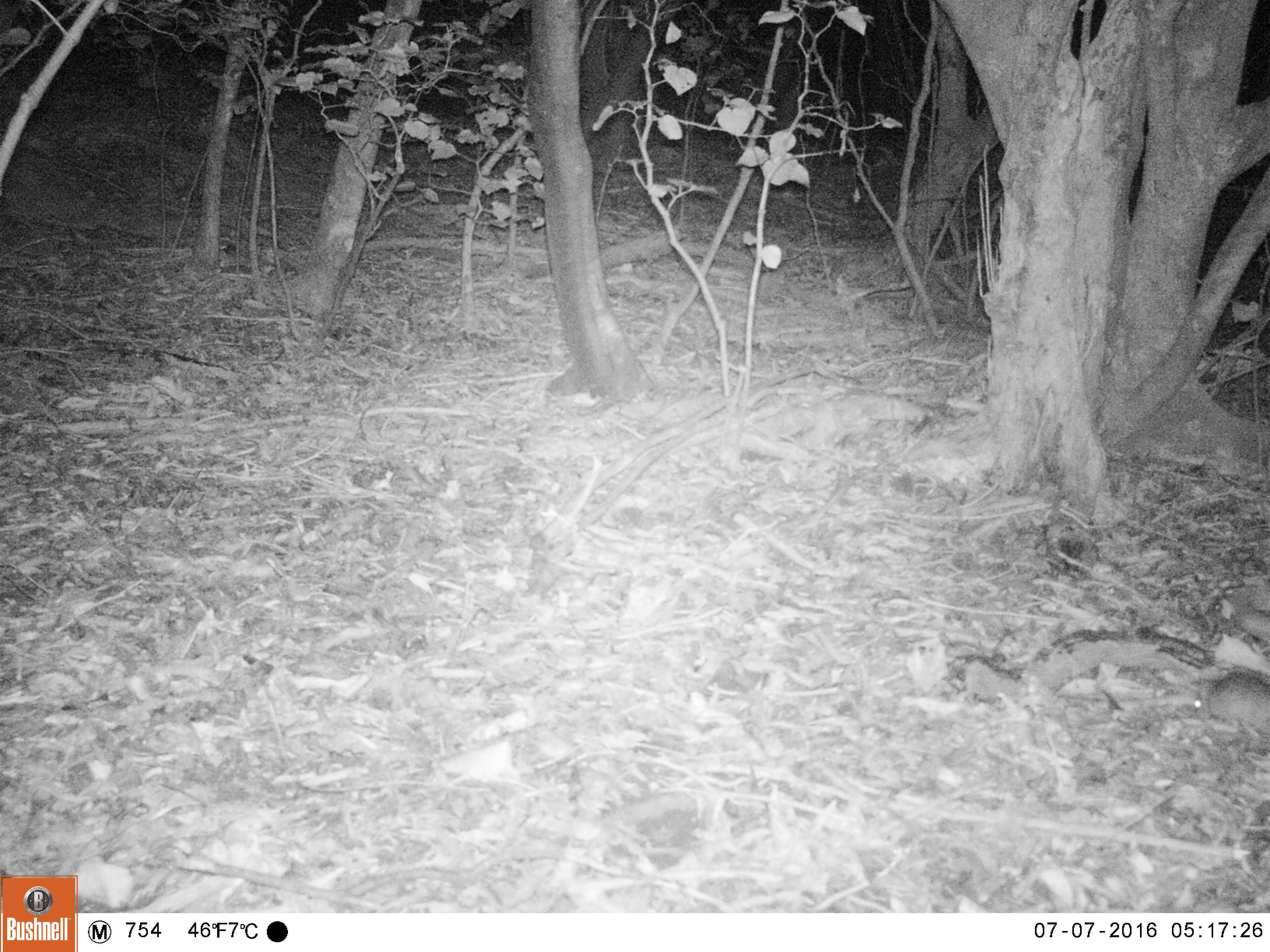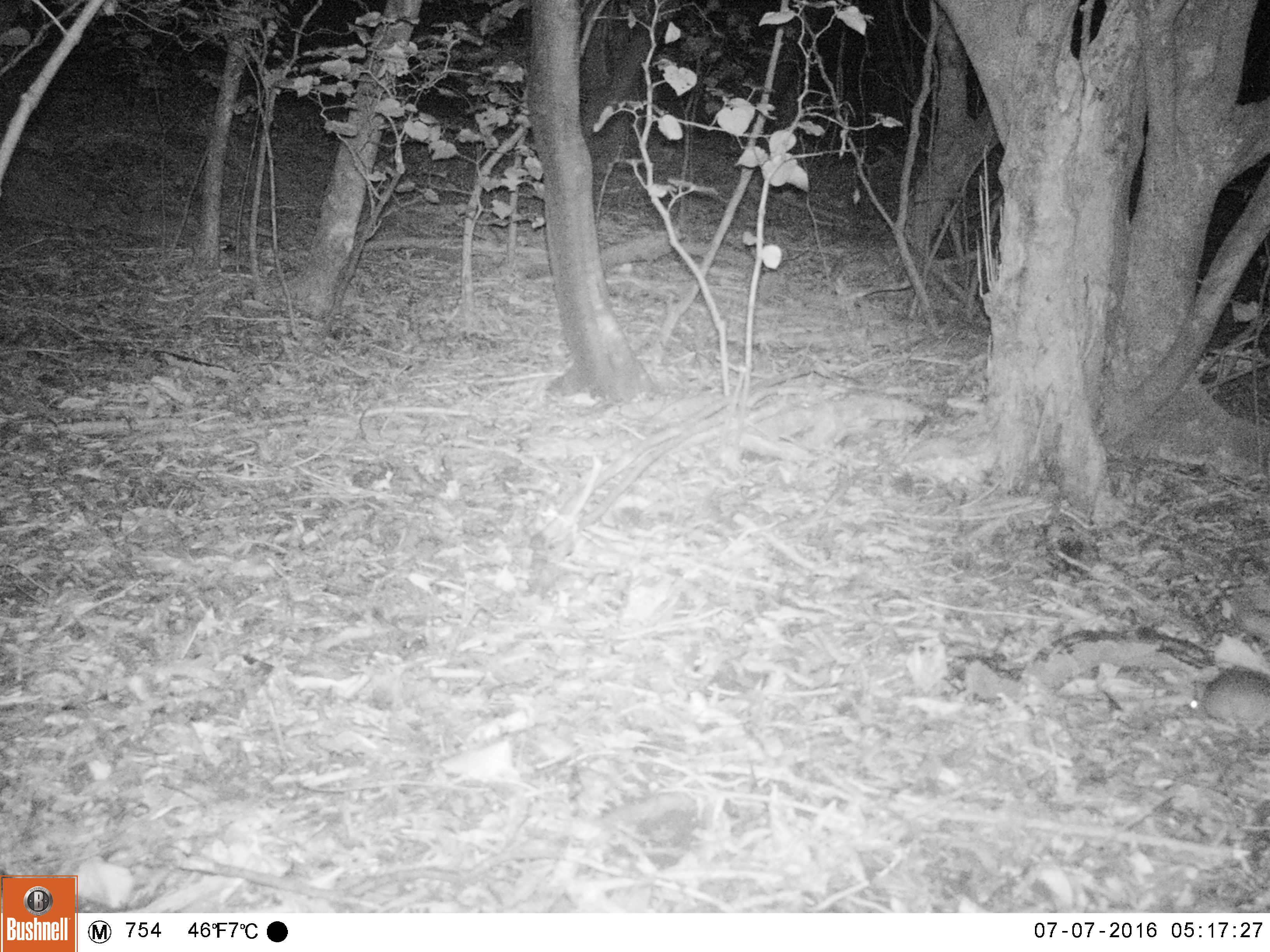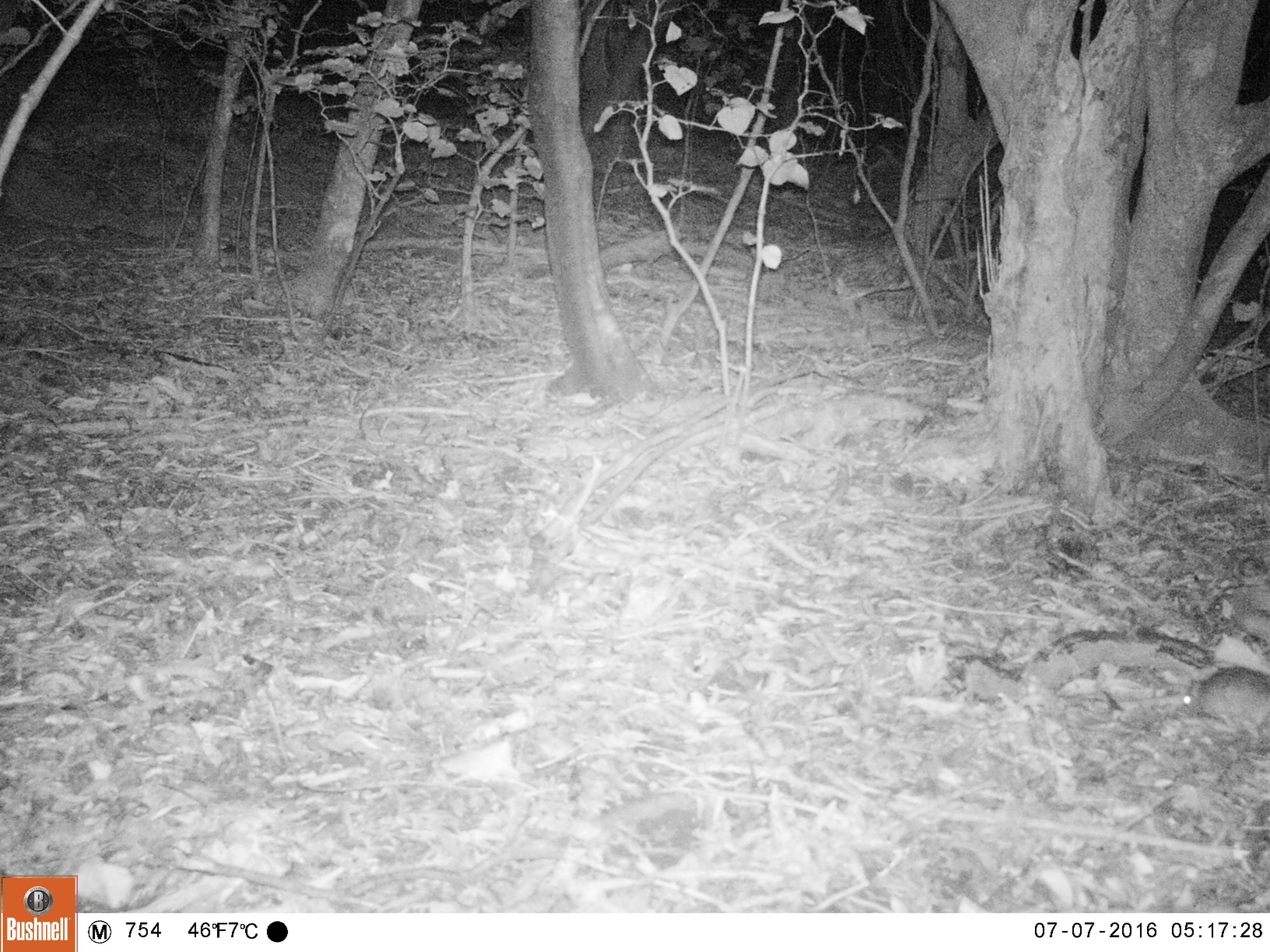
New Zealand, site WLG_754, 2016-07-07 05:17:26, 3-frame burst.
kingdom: Animalia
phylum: Chordata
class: Mammalia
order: Rodentia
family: Muridae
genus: Mus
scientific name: Mus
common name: mouse